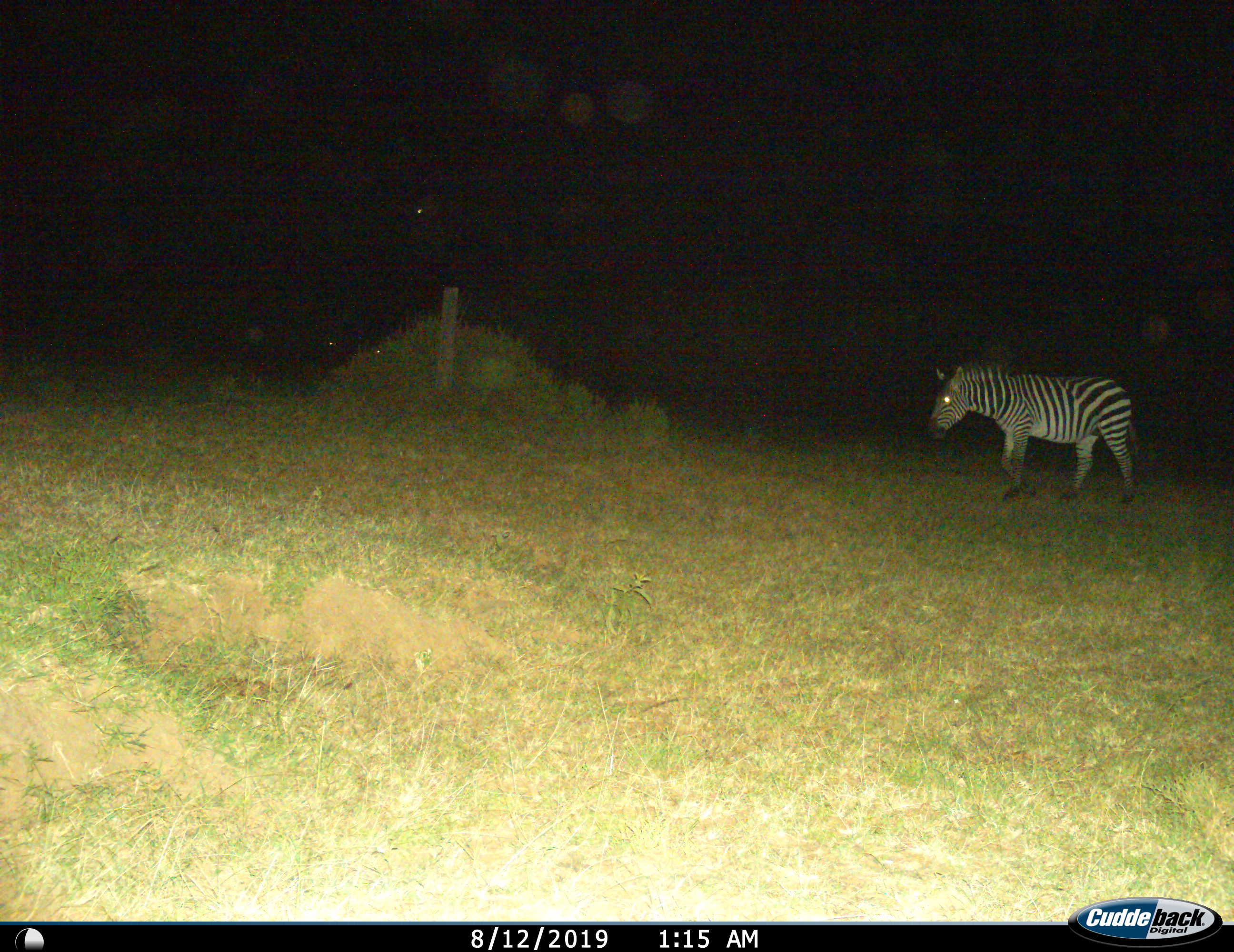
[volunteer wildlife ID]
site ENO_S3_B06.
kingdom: Animalia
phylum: Chordata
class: Mammalia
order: Perissodactyla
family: Equidae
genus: Equus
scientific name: Equus quagga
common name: plains zebra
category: zebraplains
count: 1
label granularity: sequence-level